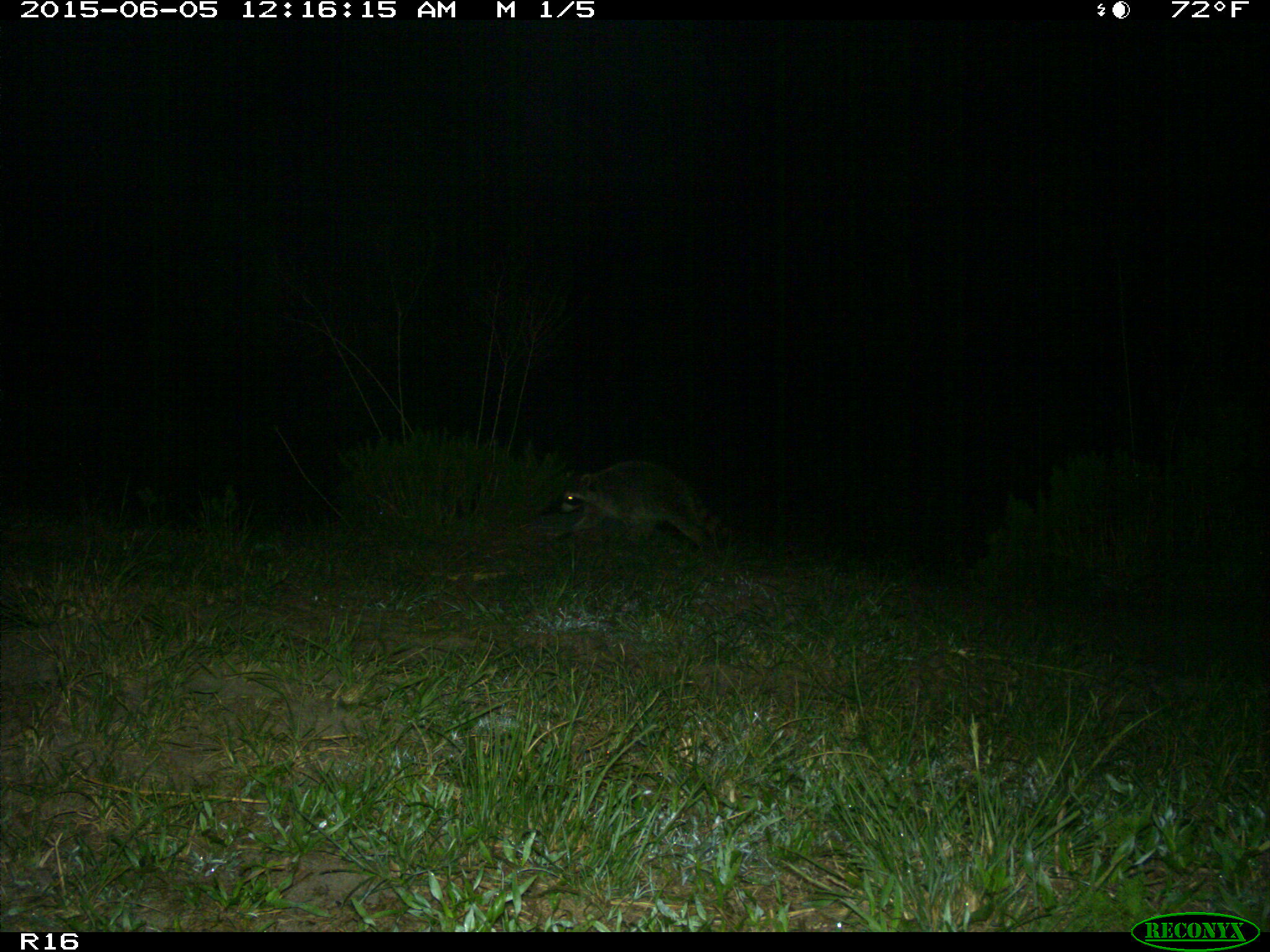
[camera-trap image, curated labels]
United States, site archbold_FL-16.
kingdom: Animalia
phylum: Chordata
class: Mammalia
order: Carnivora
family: Procyonidae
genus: Procyon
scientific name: Procyon lotor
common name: common raccoon